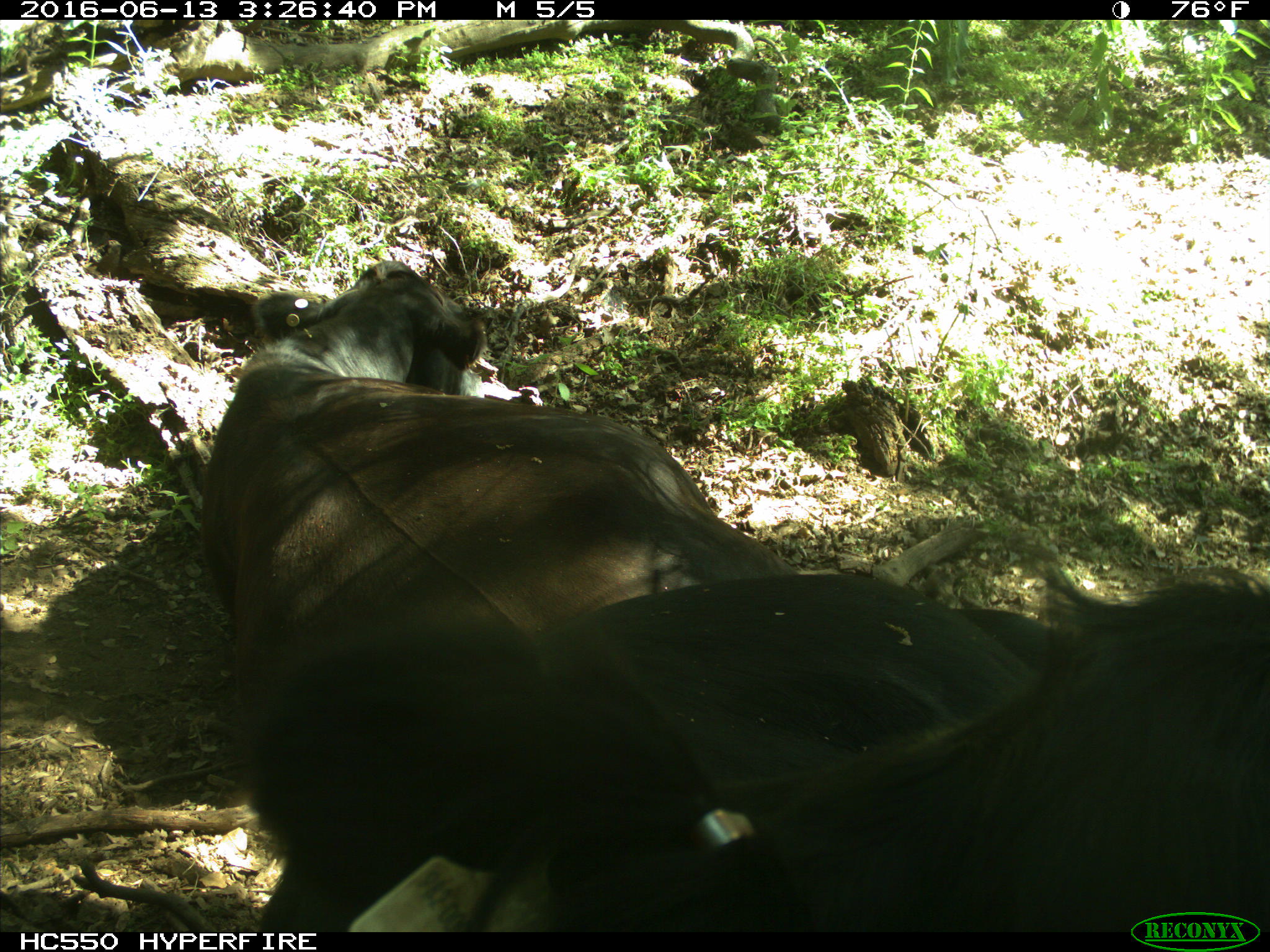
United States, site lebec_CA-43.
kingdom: Animalia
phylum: Chordata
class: Mammalia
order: Artiodactyla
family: Bovidae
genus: Bos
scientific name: Bos taurus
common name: domestic cow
Bos taurus (domestic cow).